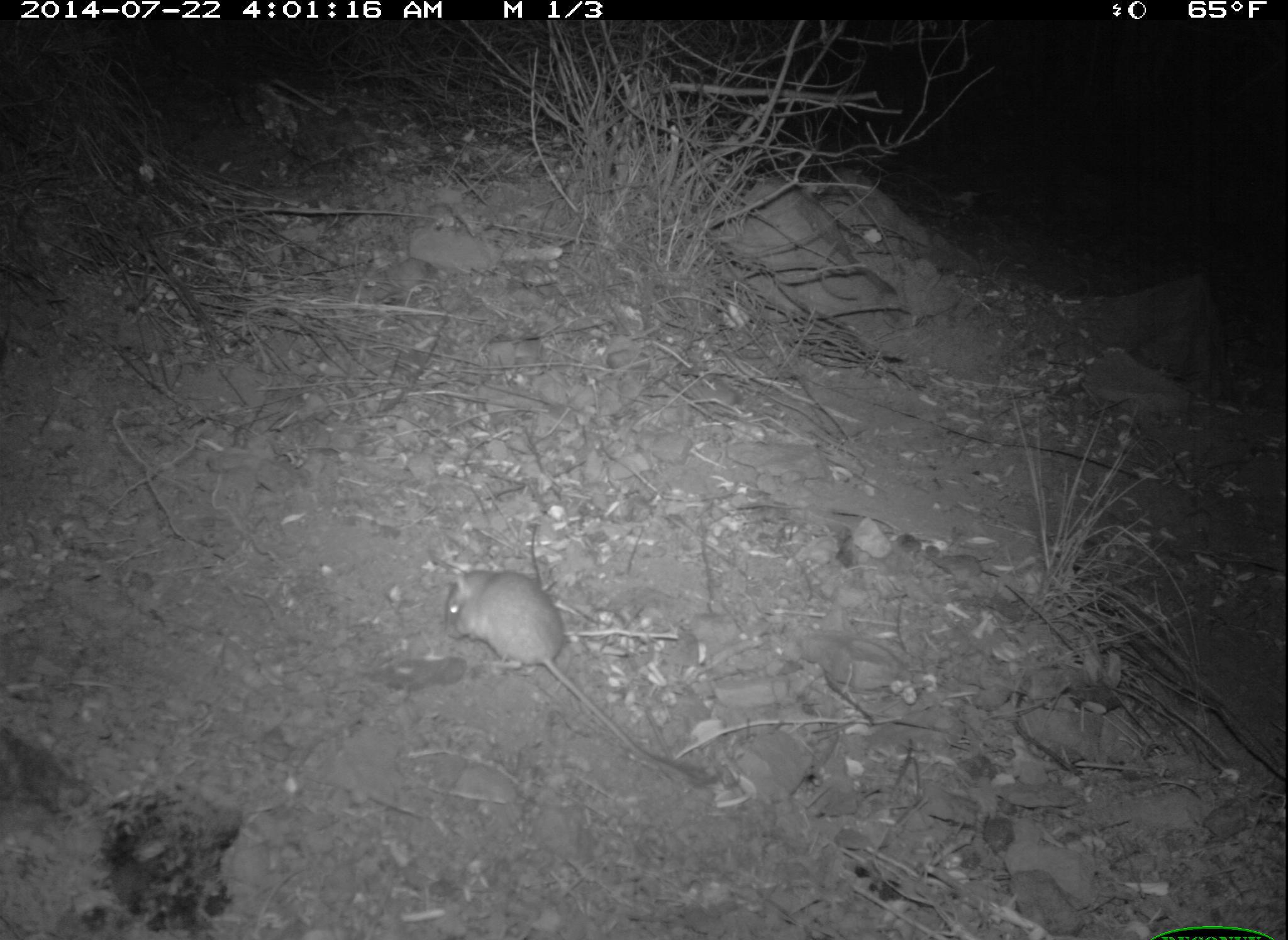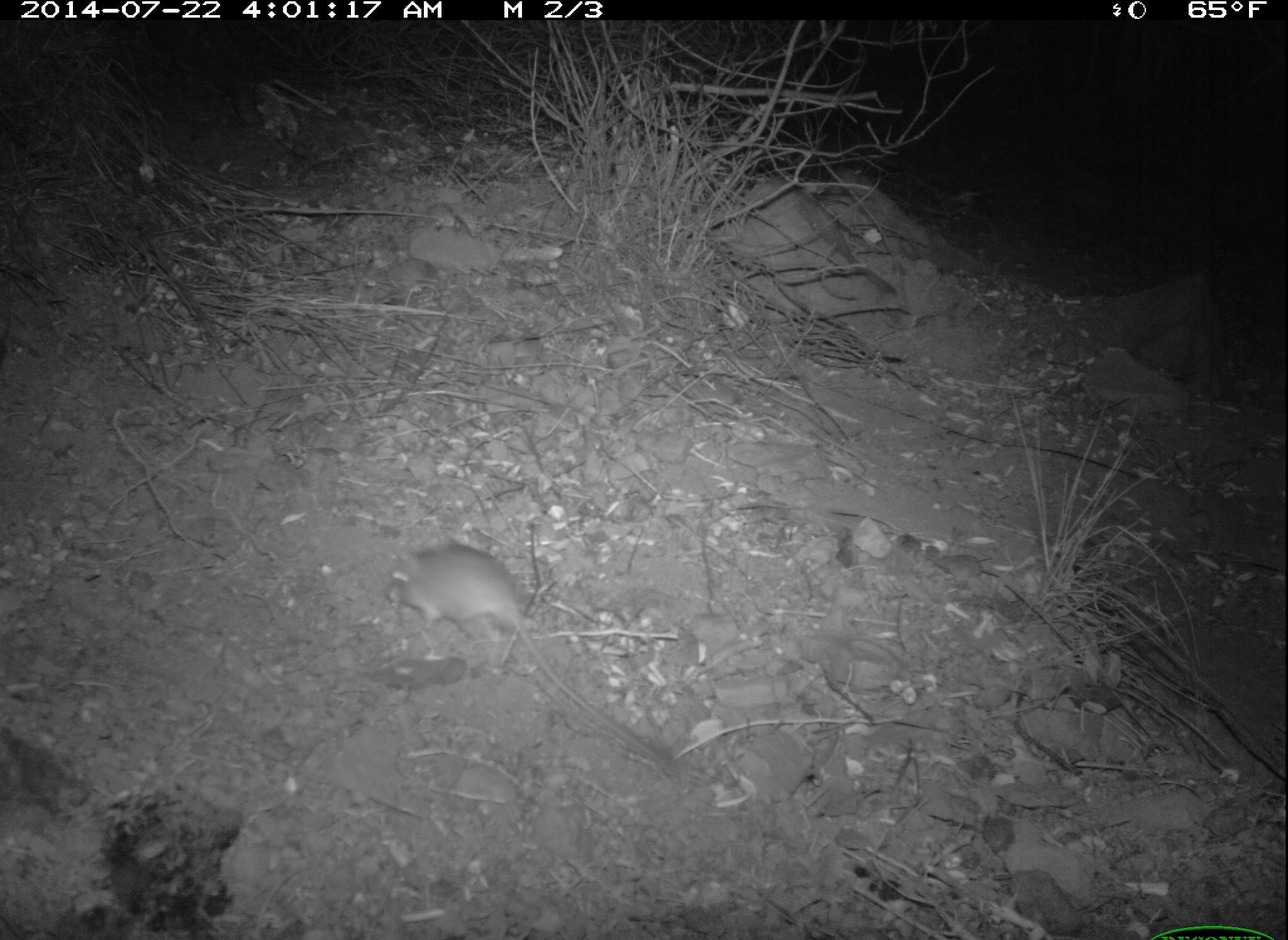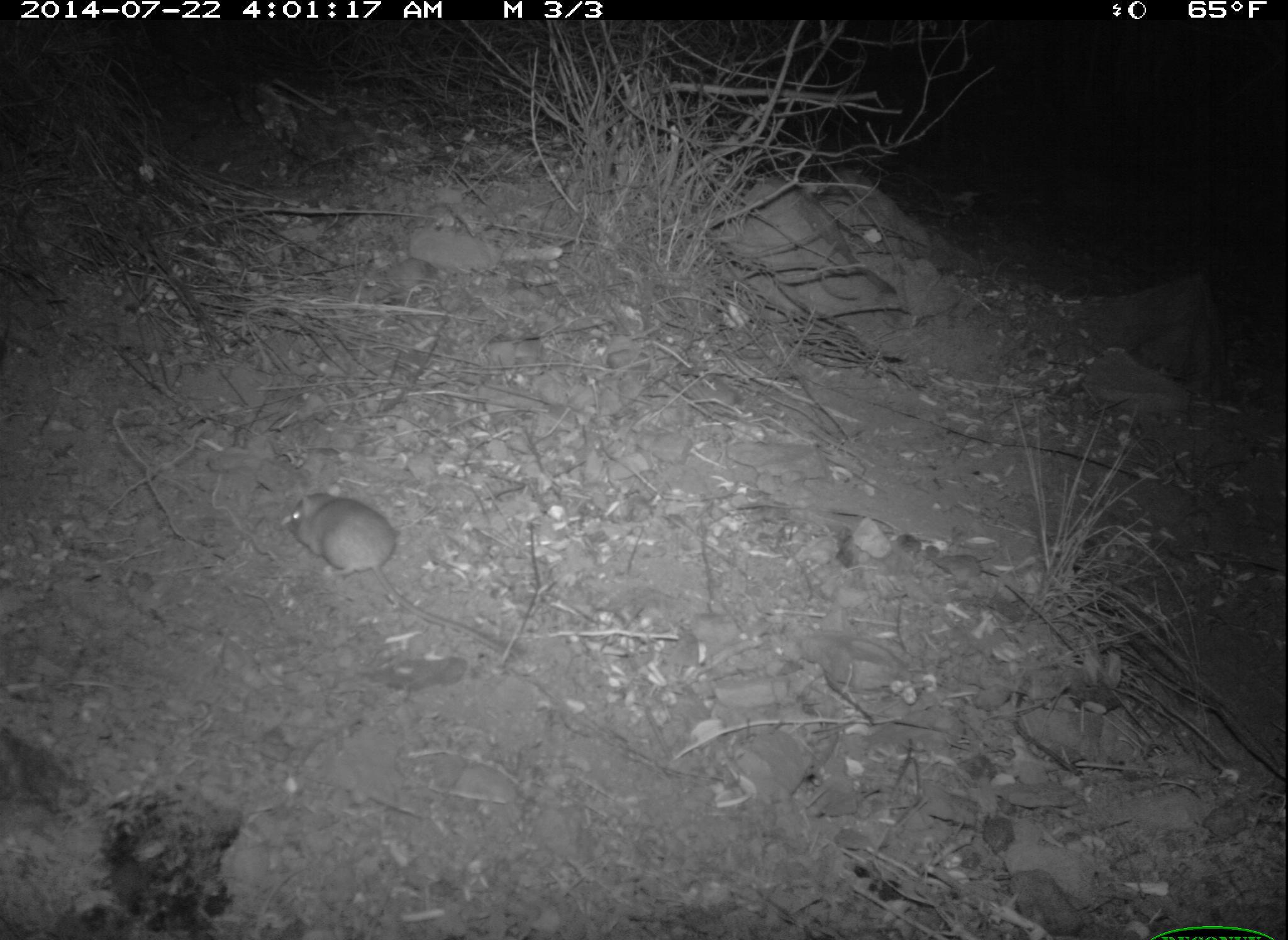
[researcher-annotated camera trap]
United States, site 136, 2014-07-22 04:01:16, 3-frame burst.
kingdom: Animalia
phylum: Chordata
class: Mammalia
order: Rodentia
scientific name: Rodentia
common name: rodent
Rodent (Rodentia).